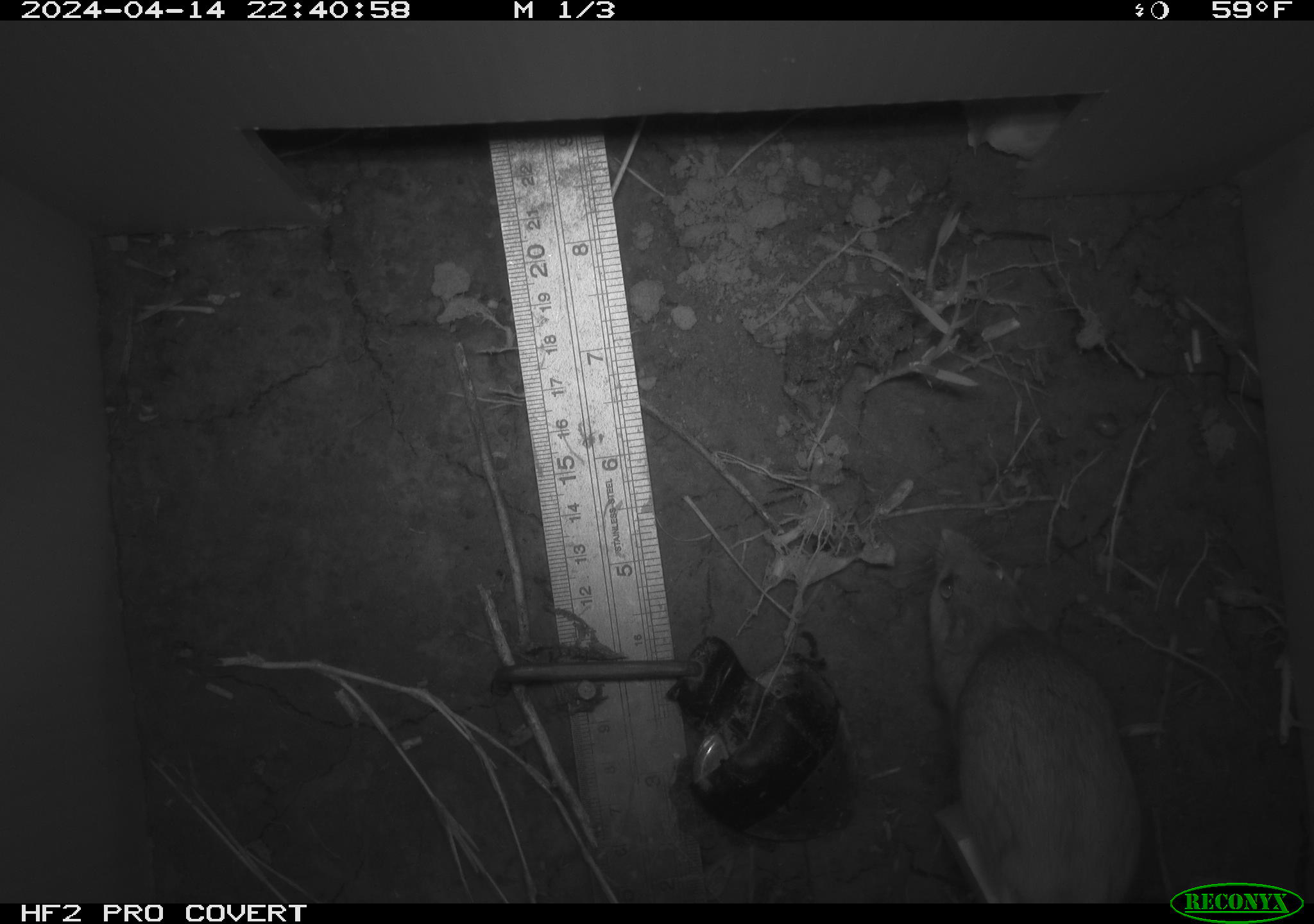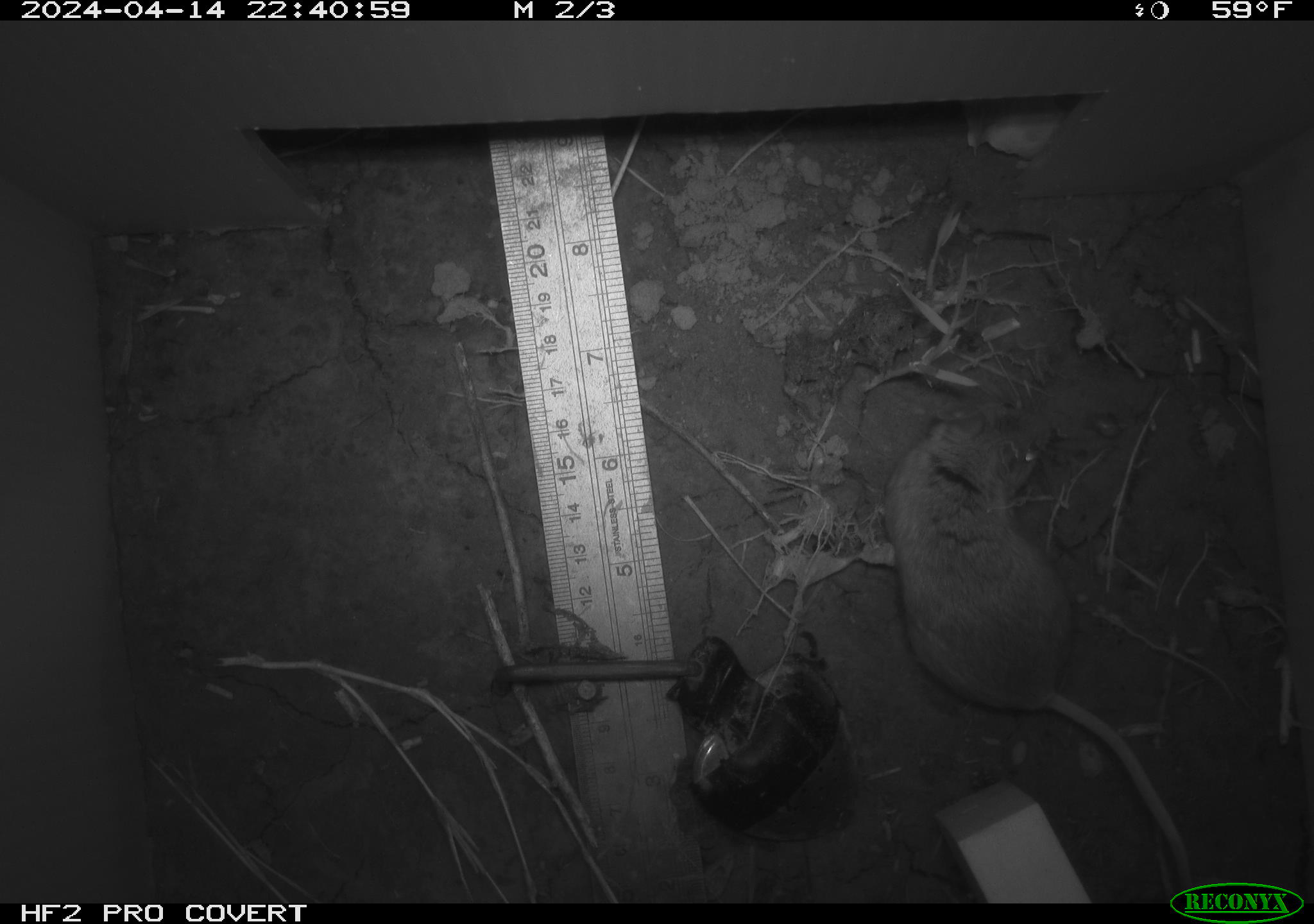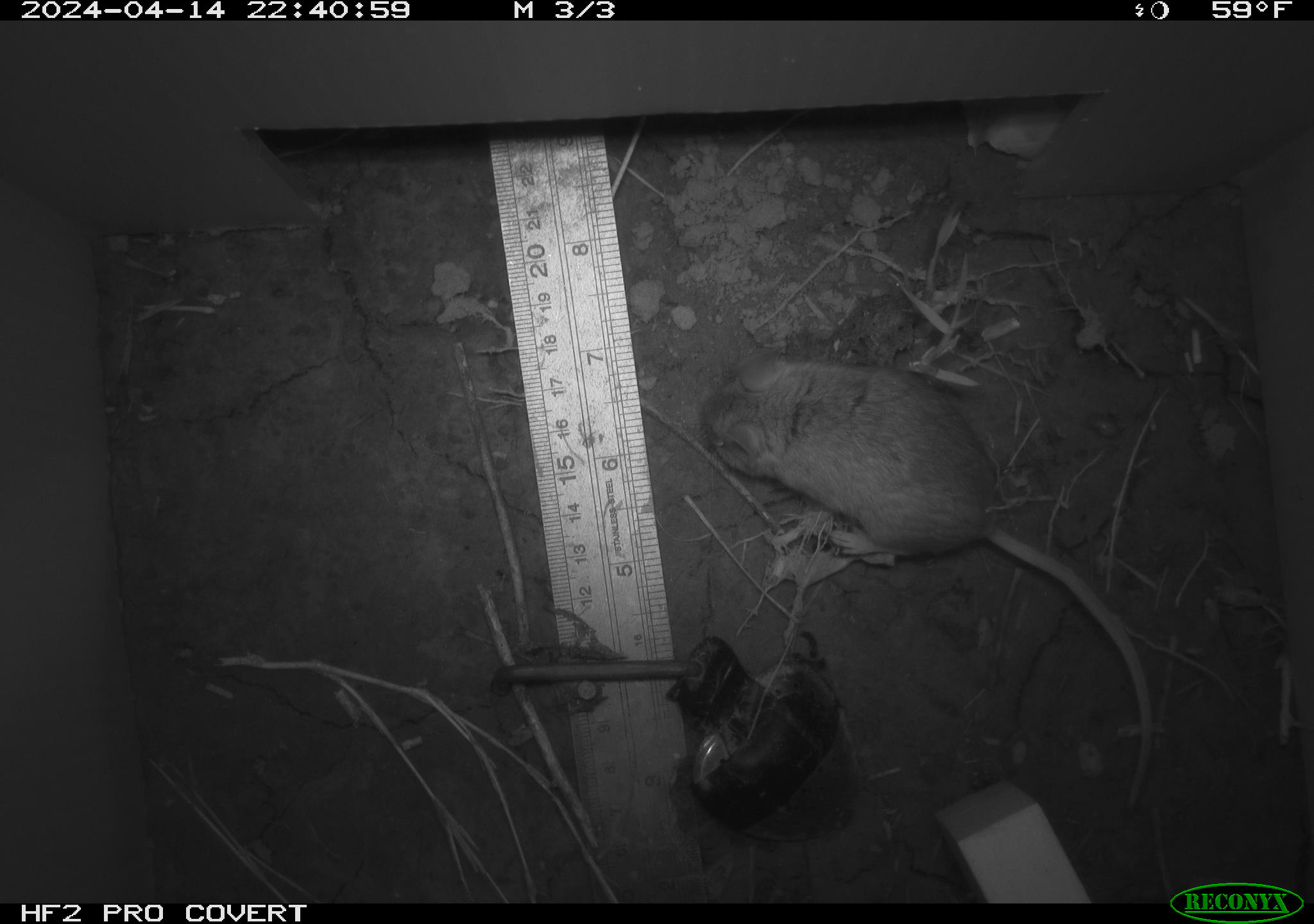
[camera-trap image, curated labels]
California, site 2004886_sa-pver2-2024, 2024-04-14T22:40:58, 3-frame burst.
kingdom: Animalia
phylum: Chordata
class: Mammalia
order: Rodentia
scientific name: Rodentia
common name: mouse species